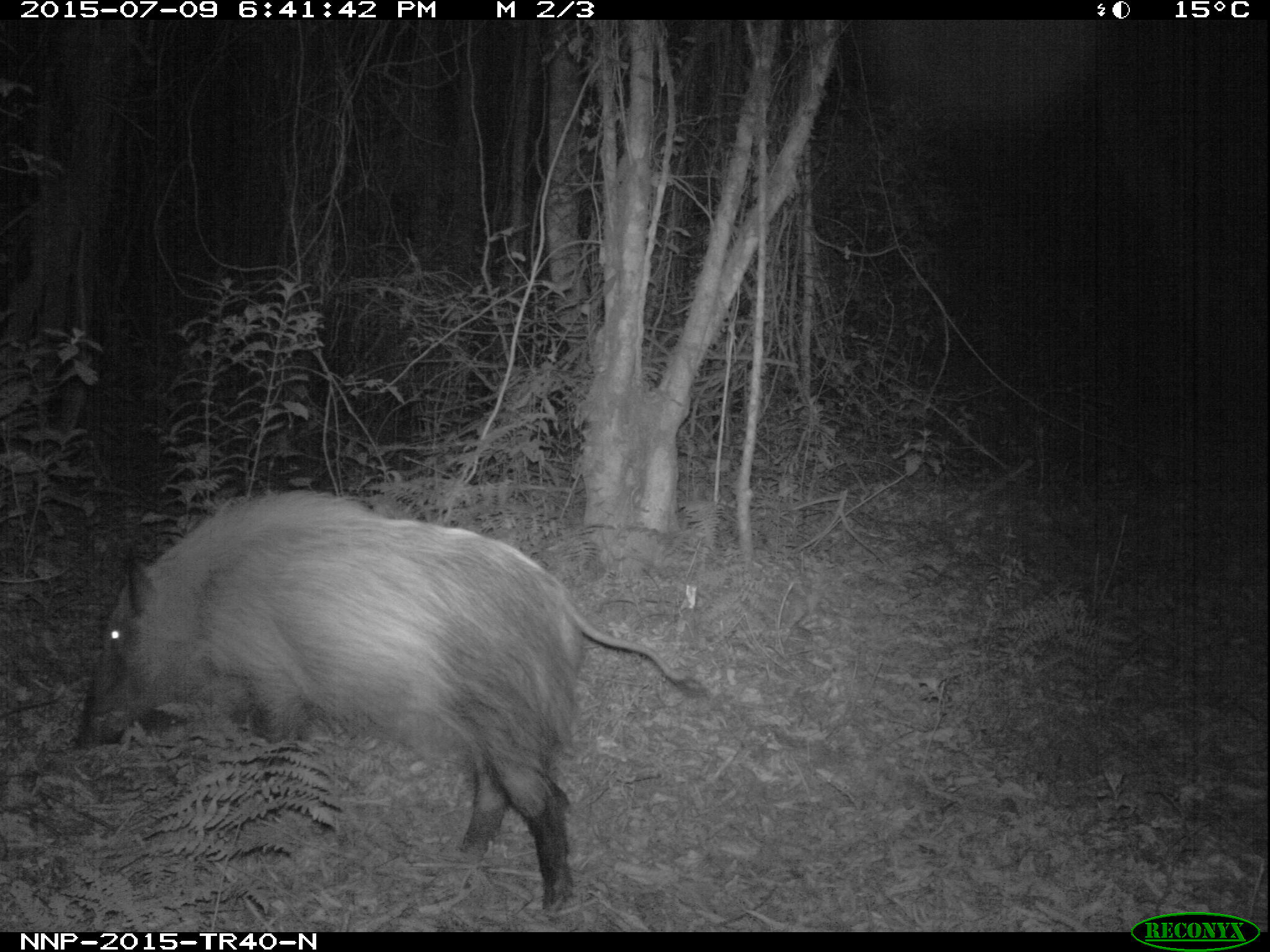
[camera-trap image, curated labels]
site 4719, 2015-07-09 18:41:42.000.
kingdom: Animalia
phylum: Chordata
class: Mammalia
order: Artiodactyla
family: Suidae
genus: Potamochoerus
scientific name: Potamochoerus larvatus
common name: bushpig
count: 1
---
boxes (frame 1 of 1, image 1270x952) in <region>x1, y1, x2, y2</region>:
potamochoerus larvatus: <region>75, 488, 709, 916</region>